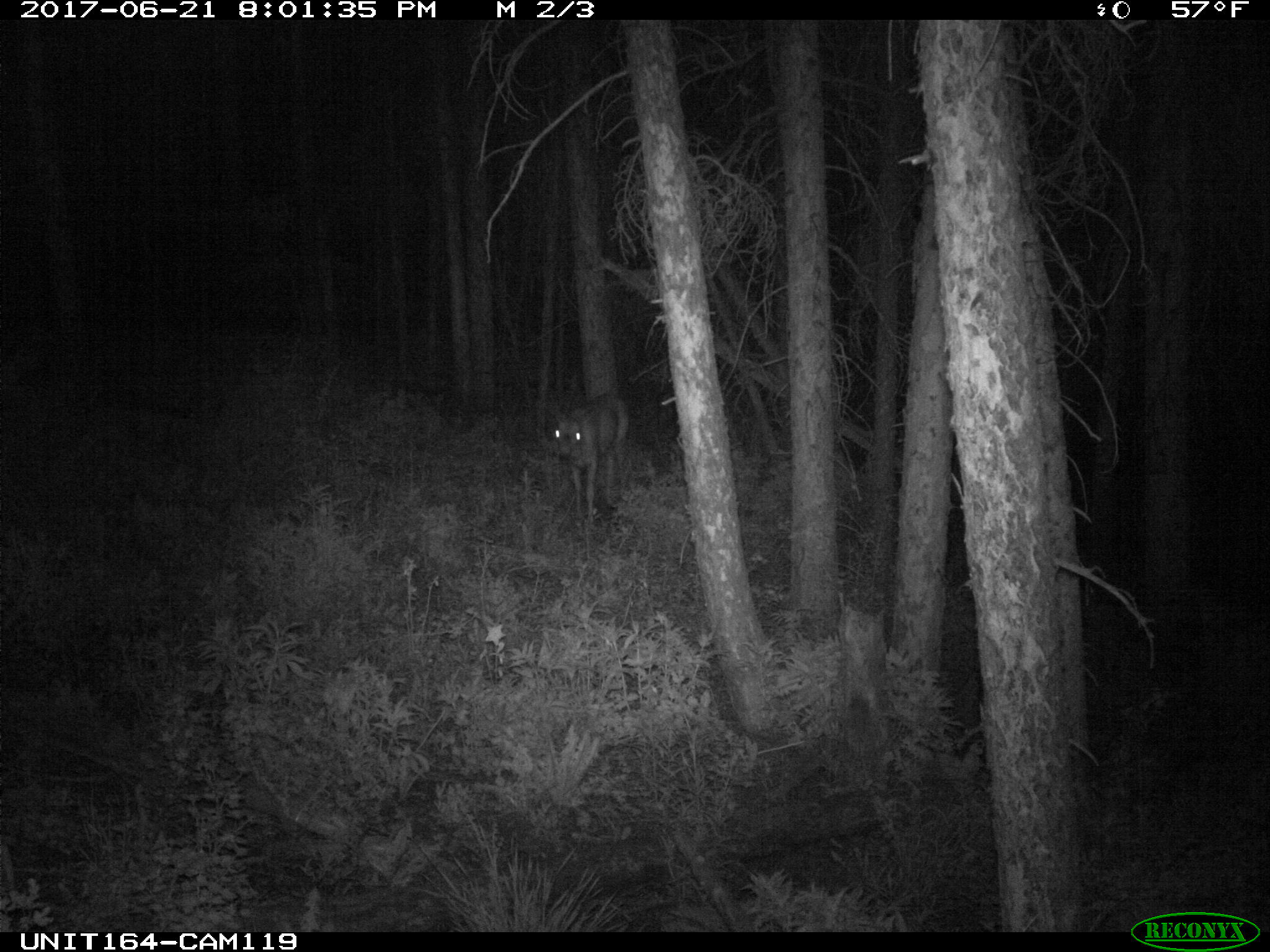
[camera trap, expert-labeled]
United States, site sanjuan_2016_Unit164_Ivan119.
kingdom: Animalia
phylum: Chordata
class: Mammalia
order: Artiodactyla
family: Cervidae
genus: Odocoileus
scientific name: Odocoileus hemionus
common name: mule deer